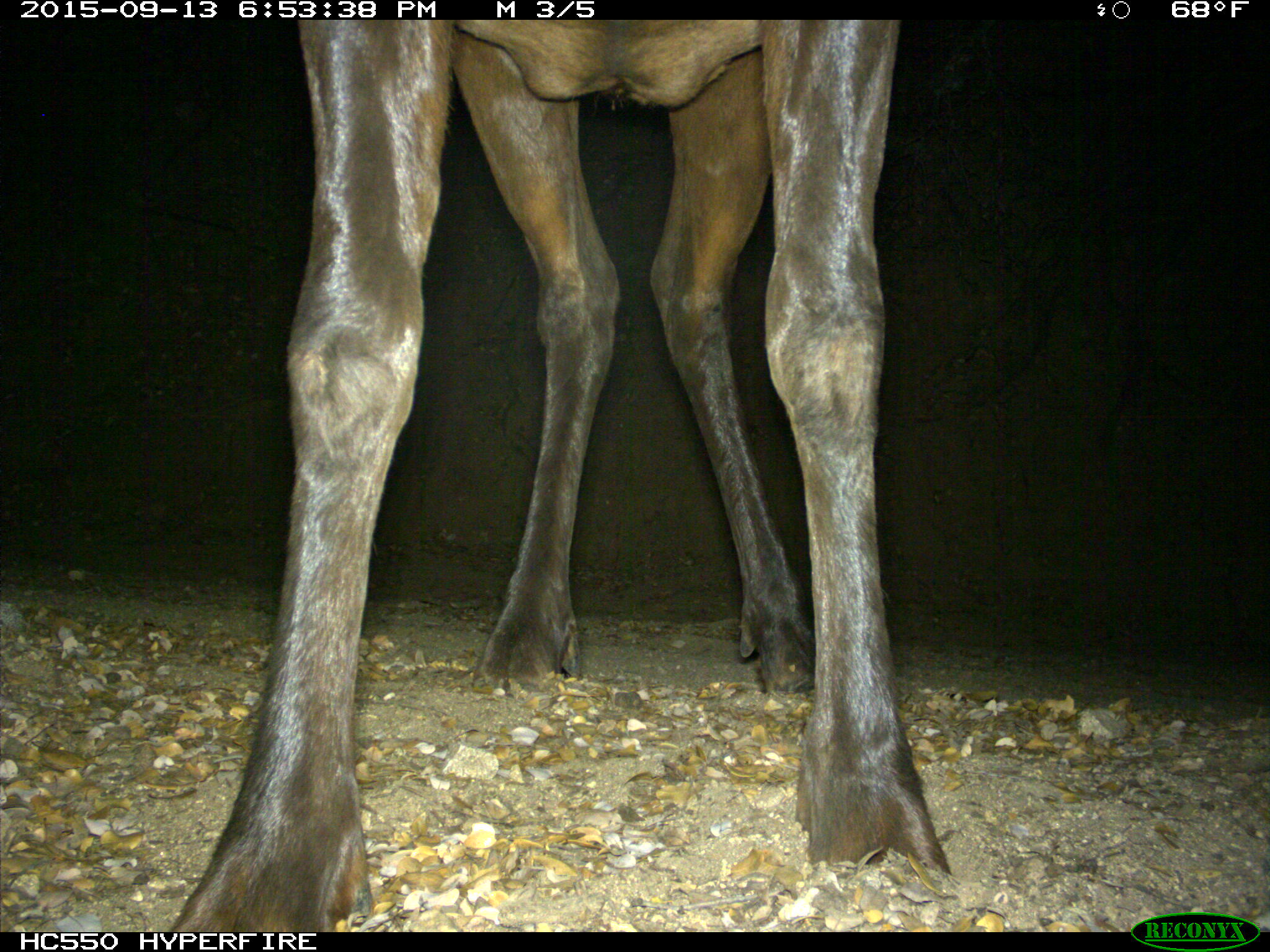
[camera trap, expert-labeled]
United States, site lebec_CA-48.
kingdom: Animalia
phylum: Chordata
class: Mammalia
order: Artiodactyla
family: Cervidae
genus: Cervus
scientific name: Cervus canadensis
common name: elk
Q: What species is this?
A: Cervus canadensis (elk).